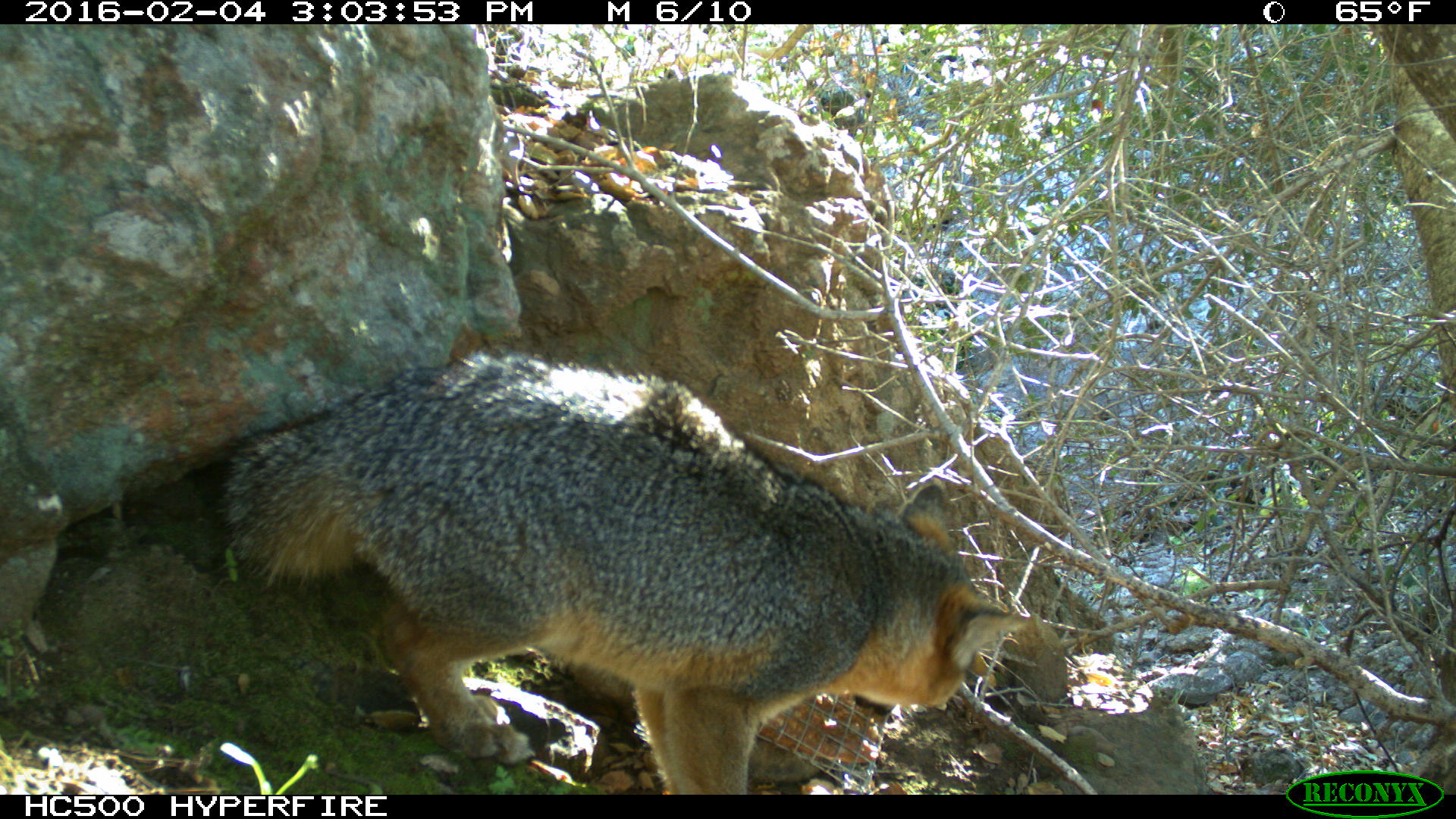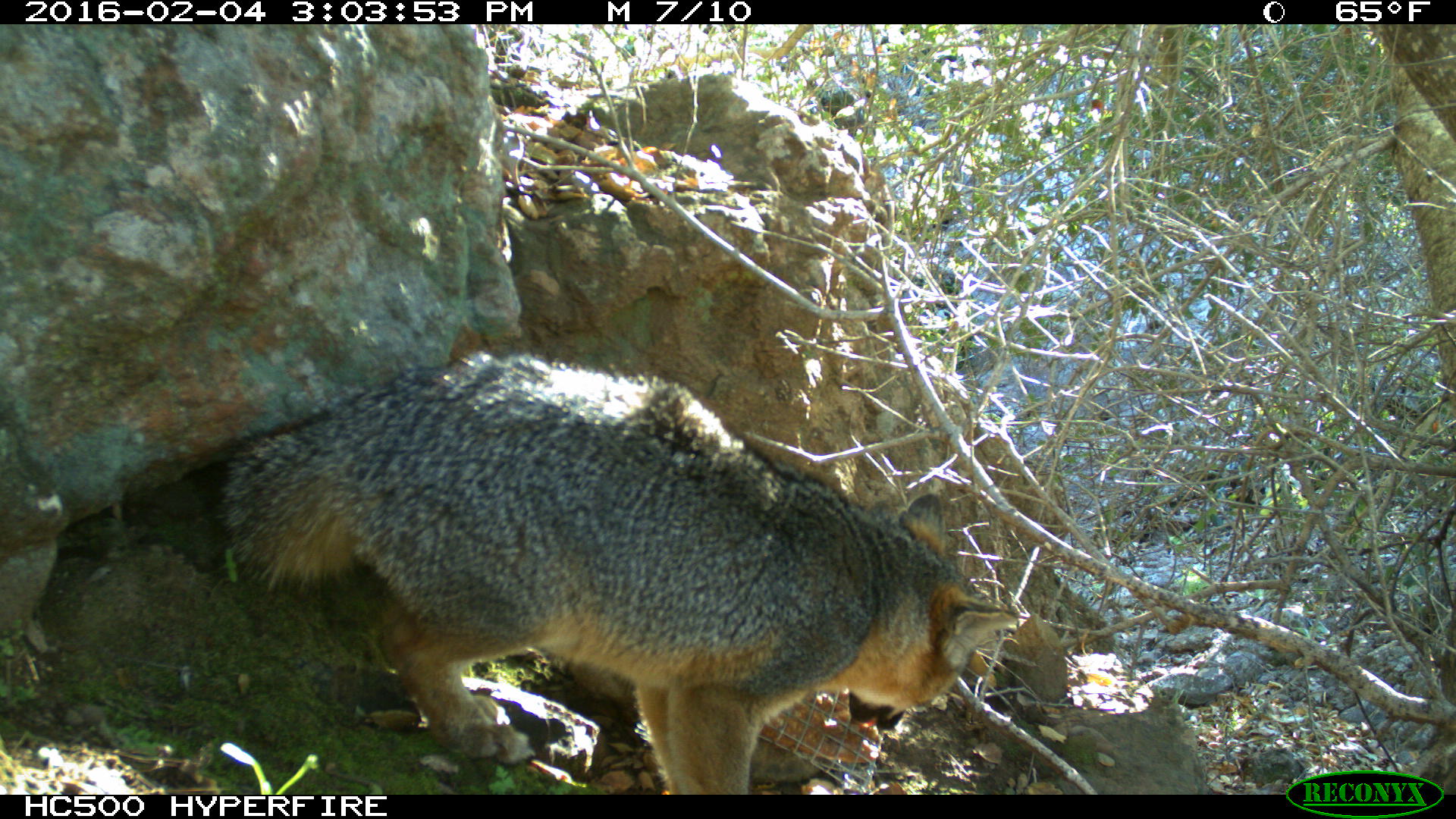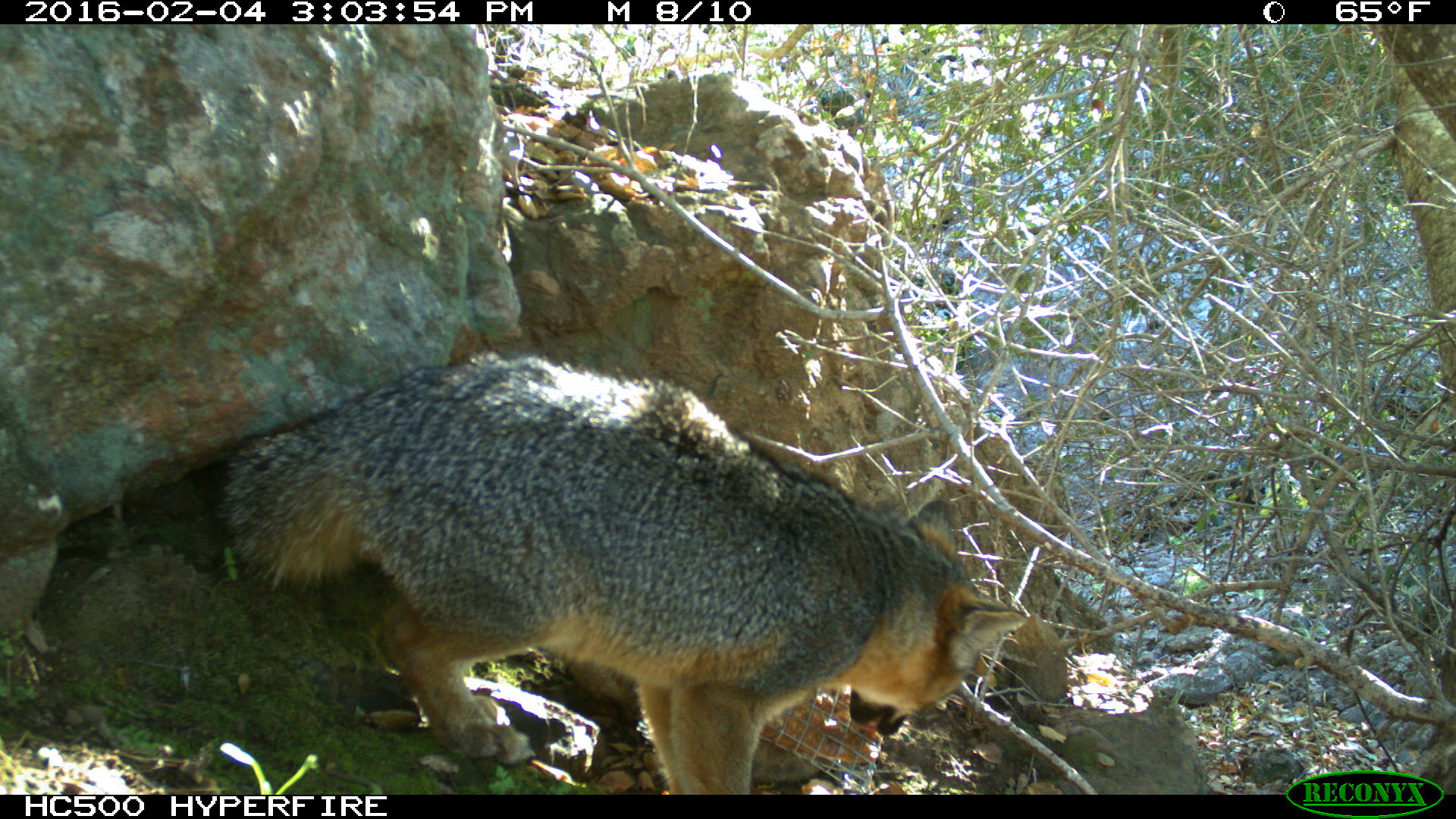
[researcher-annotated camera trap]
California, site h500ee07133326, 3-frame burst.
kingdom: Animalia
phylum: Chordata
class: Mammalia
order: Carnivora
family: Canidae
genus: Urocyon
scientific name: Urocyon littoralis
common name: island fox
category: fox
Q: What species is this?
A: Fox (island fox) (Urocyon littoralis).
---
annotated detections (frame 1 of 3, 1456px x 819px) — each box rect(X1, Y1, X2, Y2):
fox: rect(222, 353, 1029, 794)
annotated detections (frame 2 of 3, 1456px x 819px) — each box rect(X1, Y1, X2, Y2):
fox: rect(215, 356, 1018, 794)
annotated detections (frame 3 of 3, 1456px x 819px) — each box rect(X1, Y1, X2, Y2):
fox: rect(215, 350, 1028, 795)